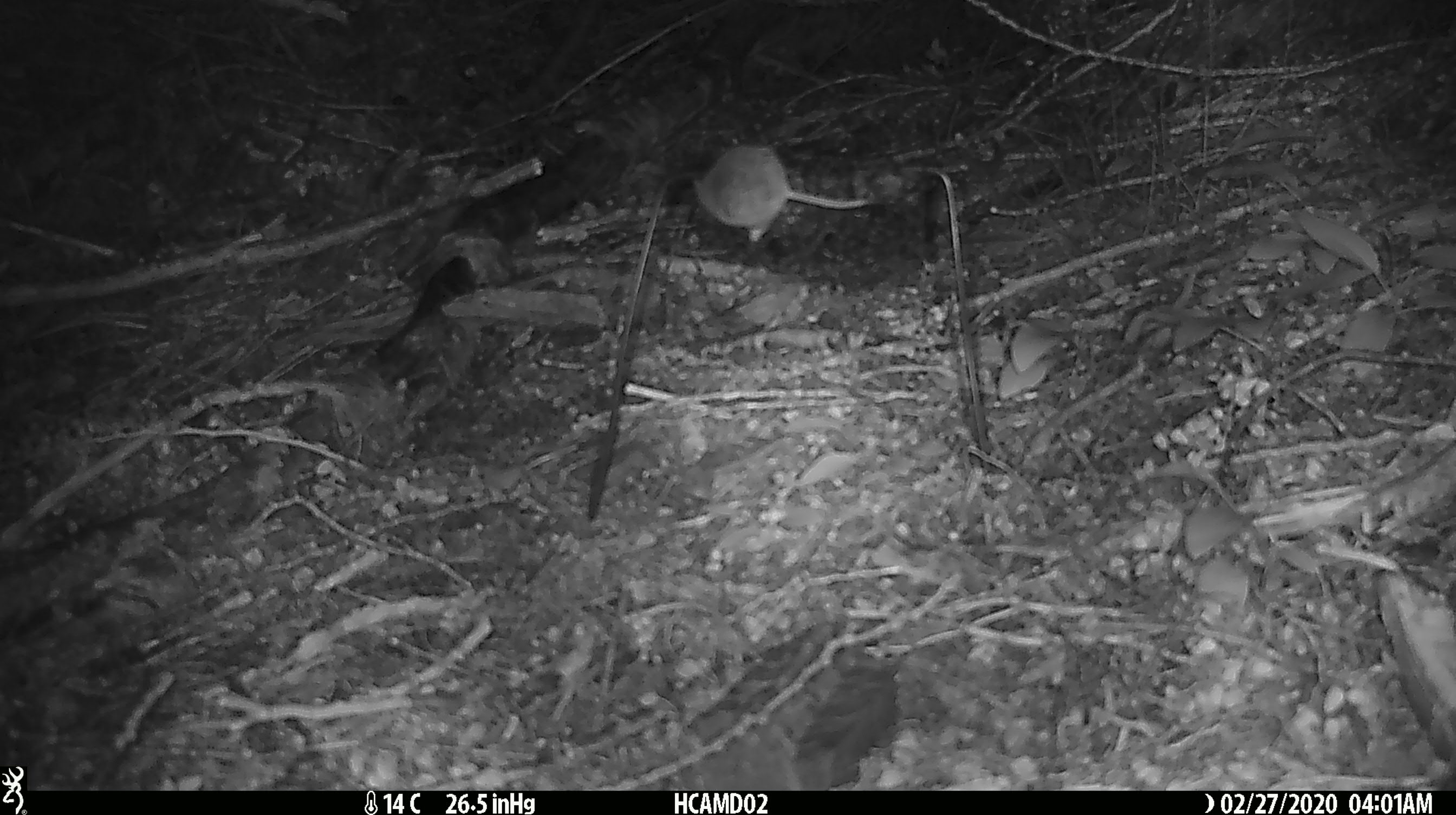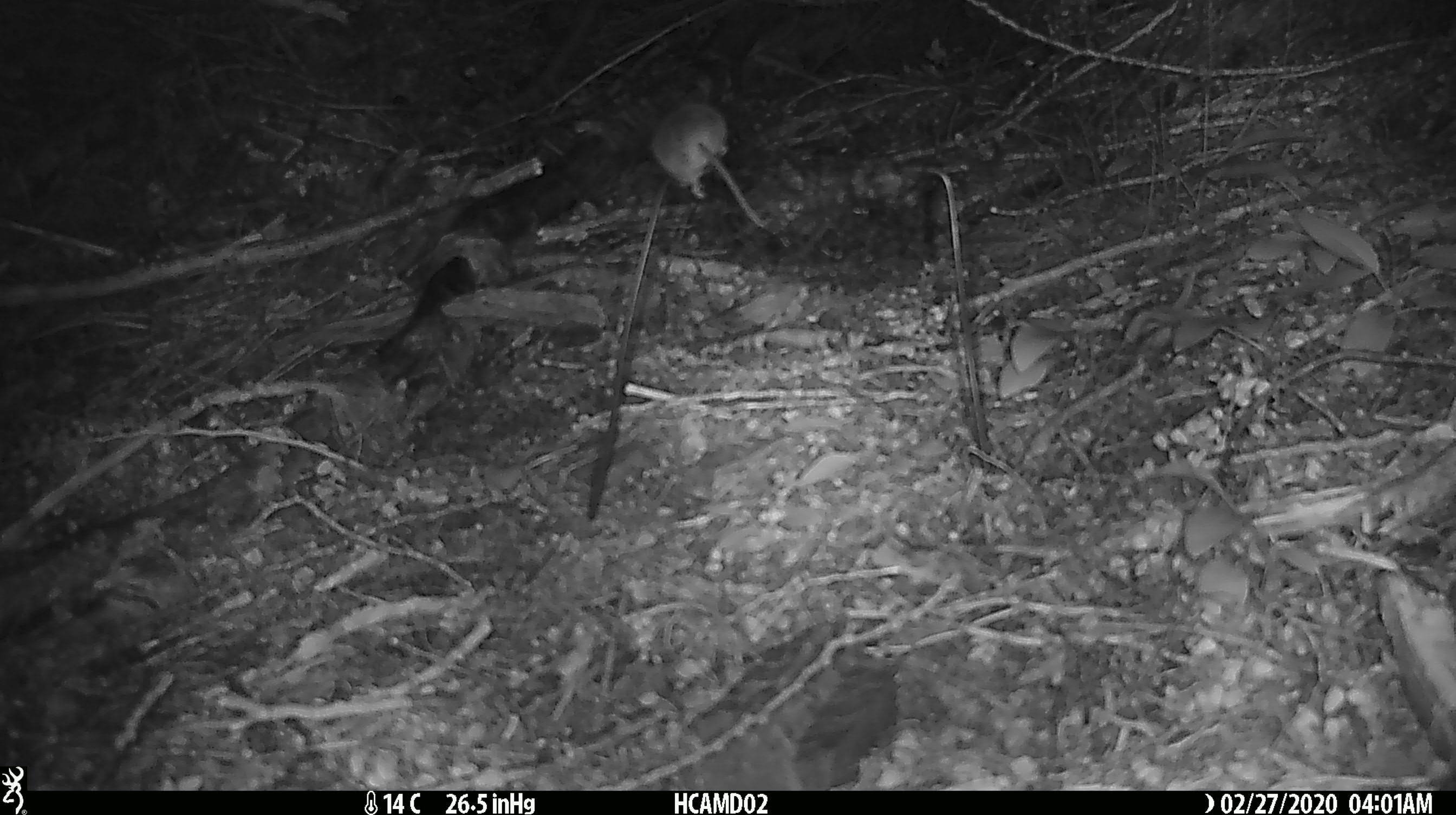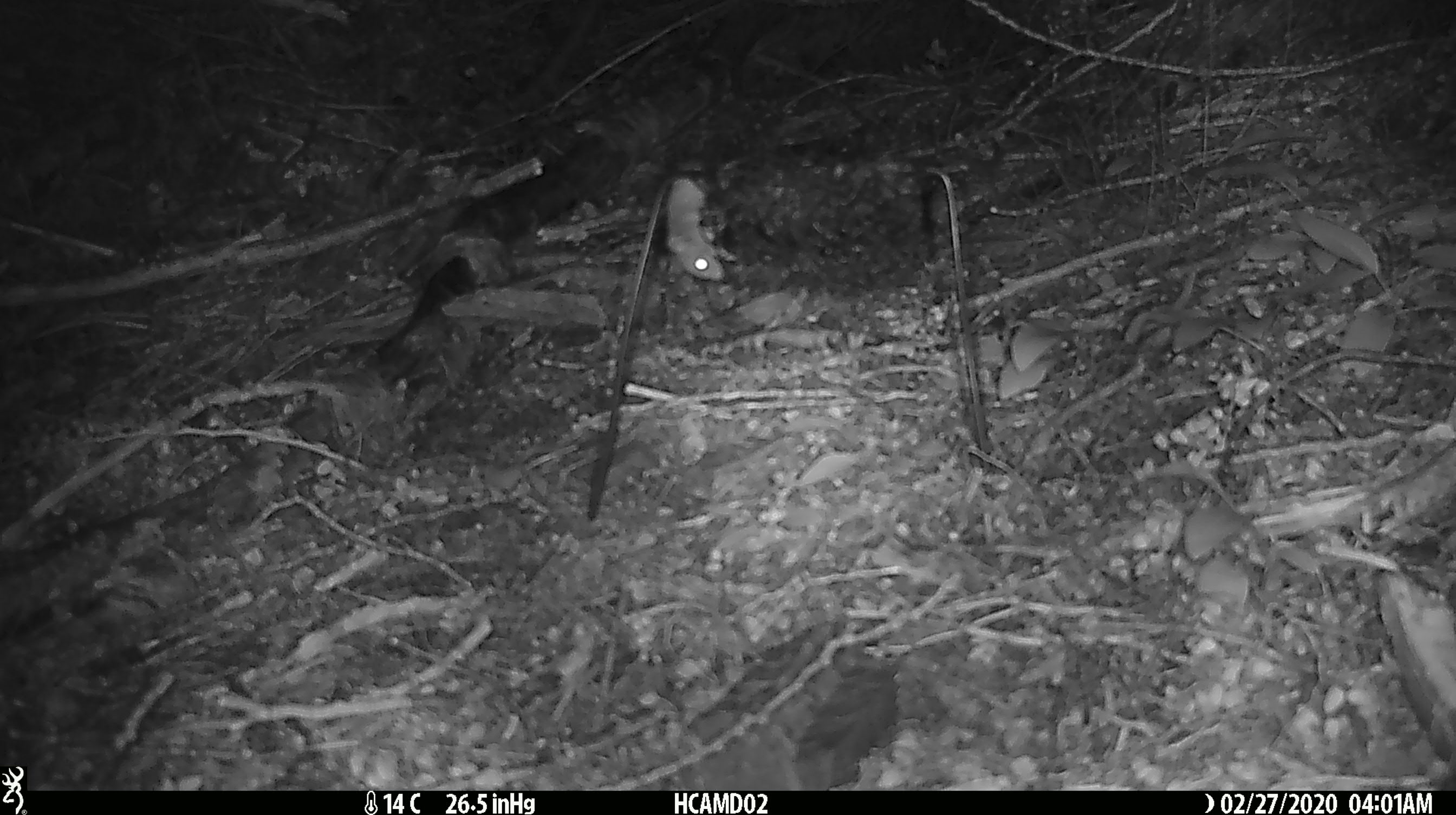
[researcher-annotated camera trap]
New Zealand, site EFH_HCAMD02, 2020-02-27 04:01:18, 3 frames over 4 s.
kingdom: Animalia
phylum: Chordata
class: Mammalia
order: Rodentia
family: Muridae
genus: Mus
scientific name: Mus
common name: mouse